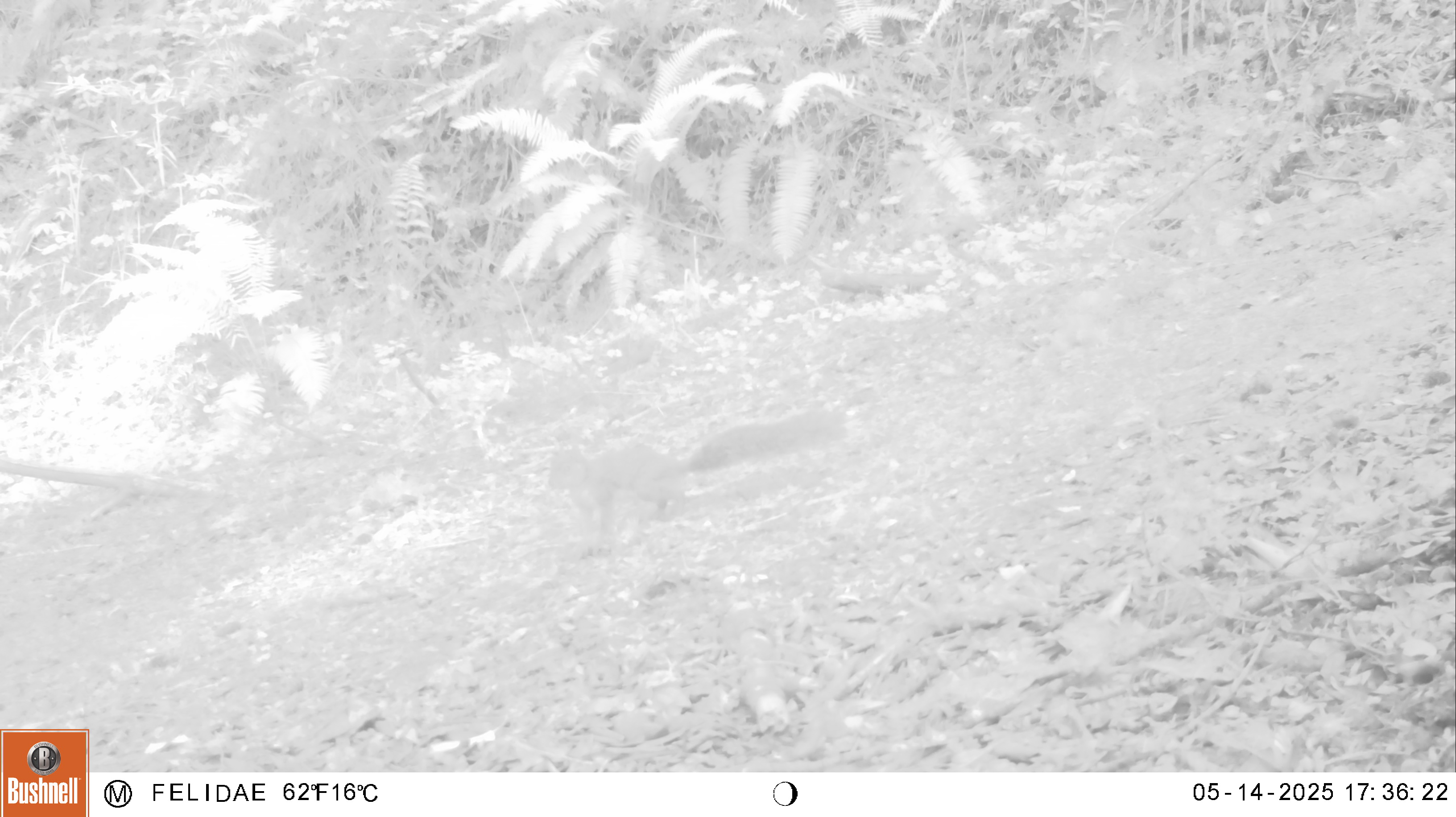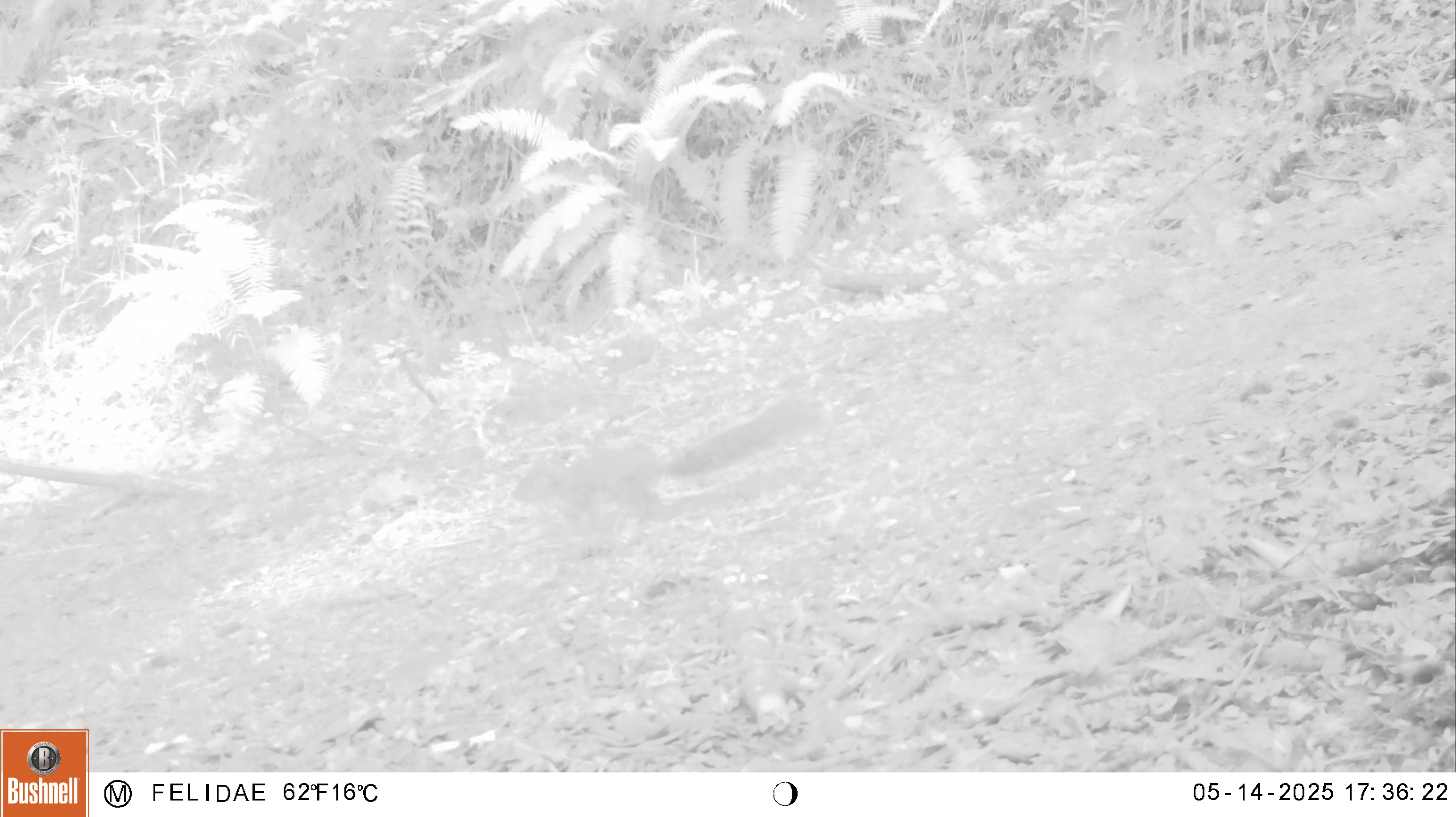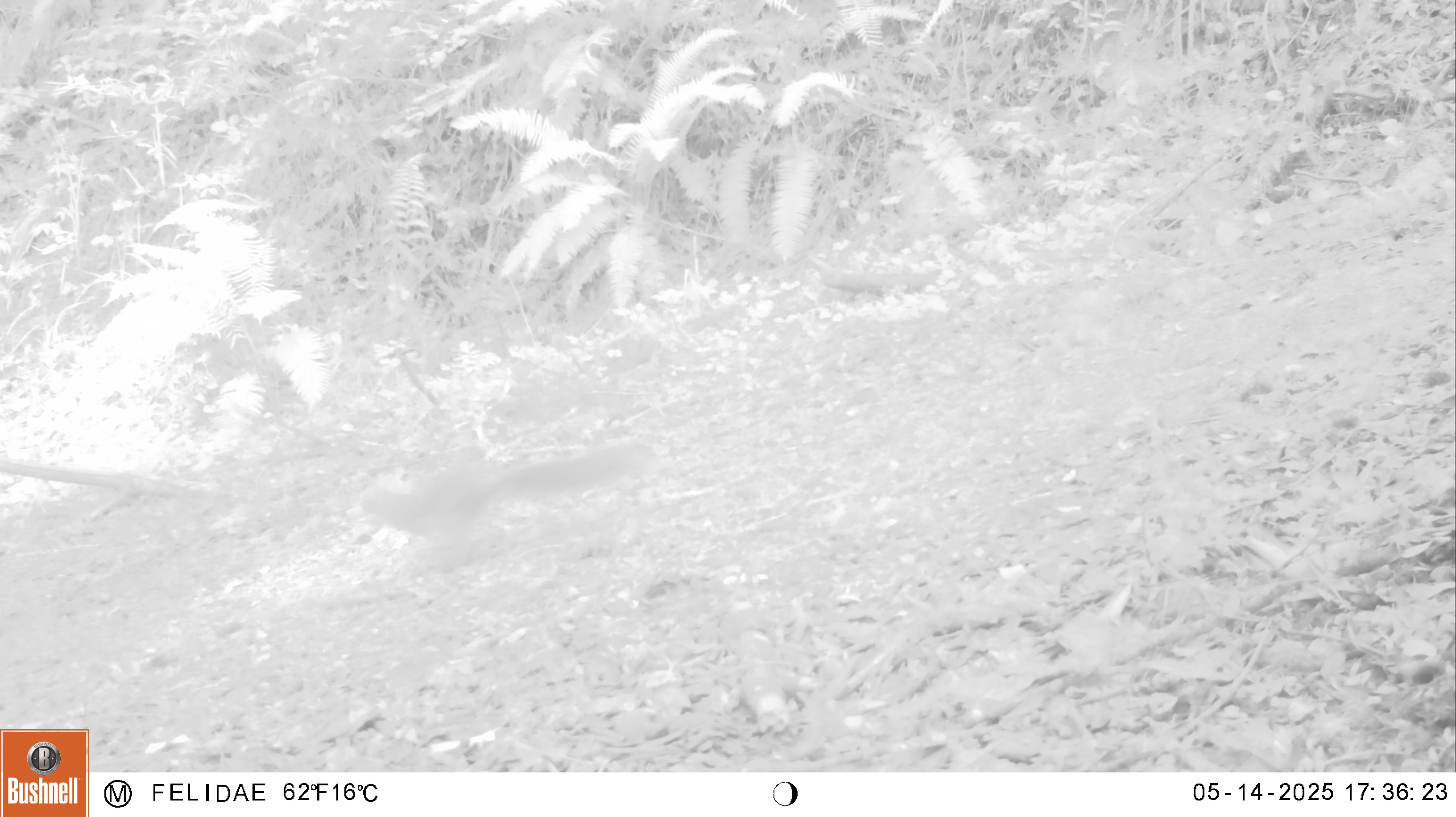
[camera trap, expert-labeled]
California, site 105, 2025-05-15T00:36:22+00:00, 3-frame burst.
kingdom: Animalia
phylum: Chordata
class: Mammalia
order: Rodentia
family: Sciuridae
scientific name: Sciuridae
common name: squirrel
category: unknown squirrel